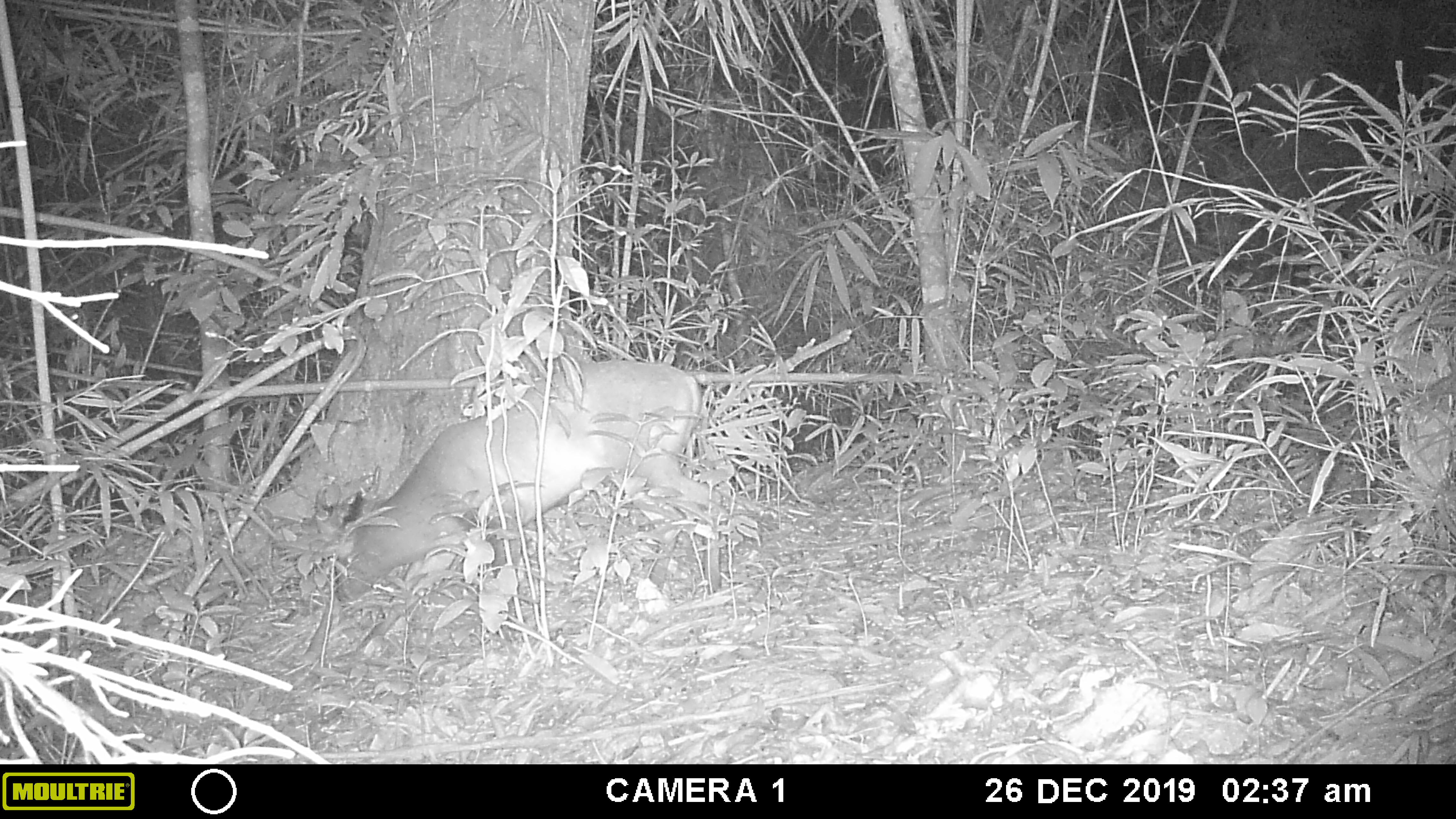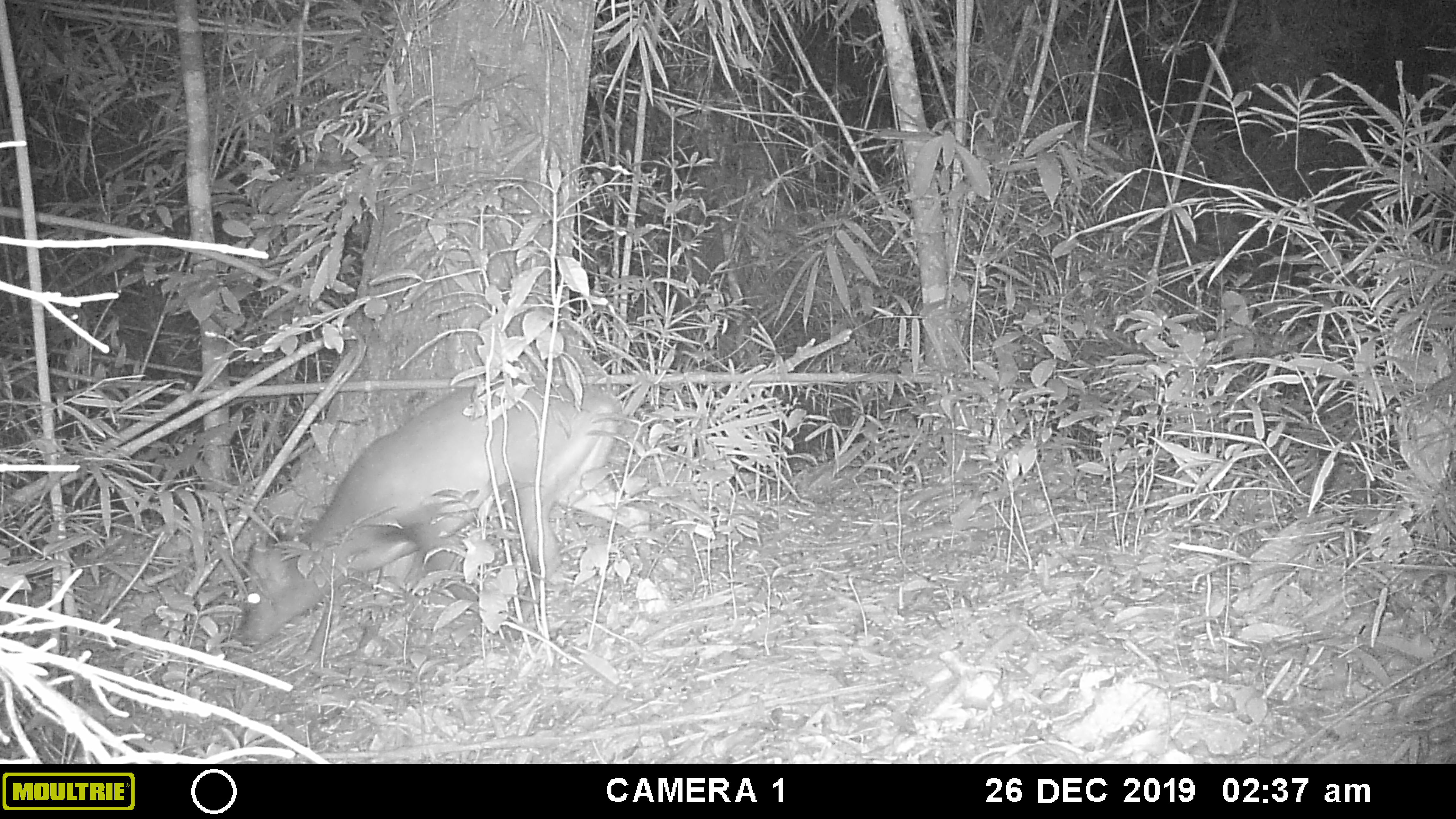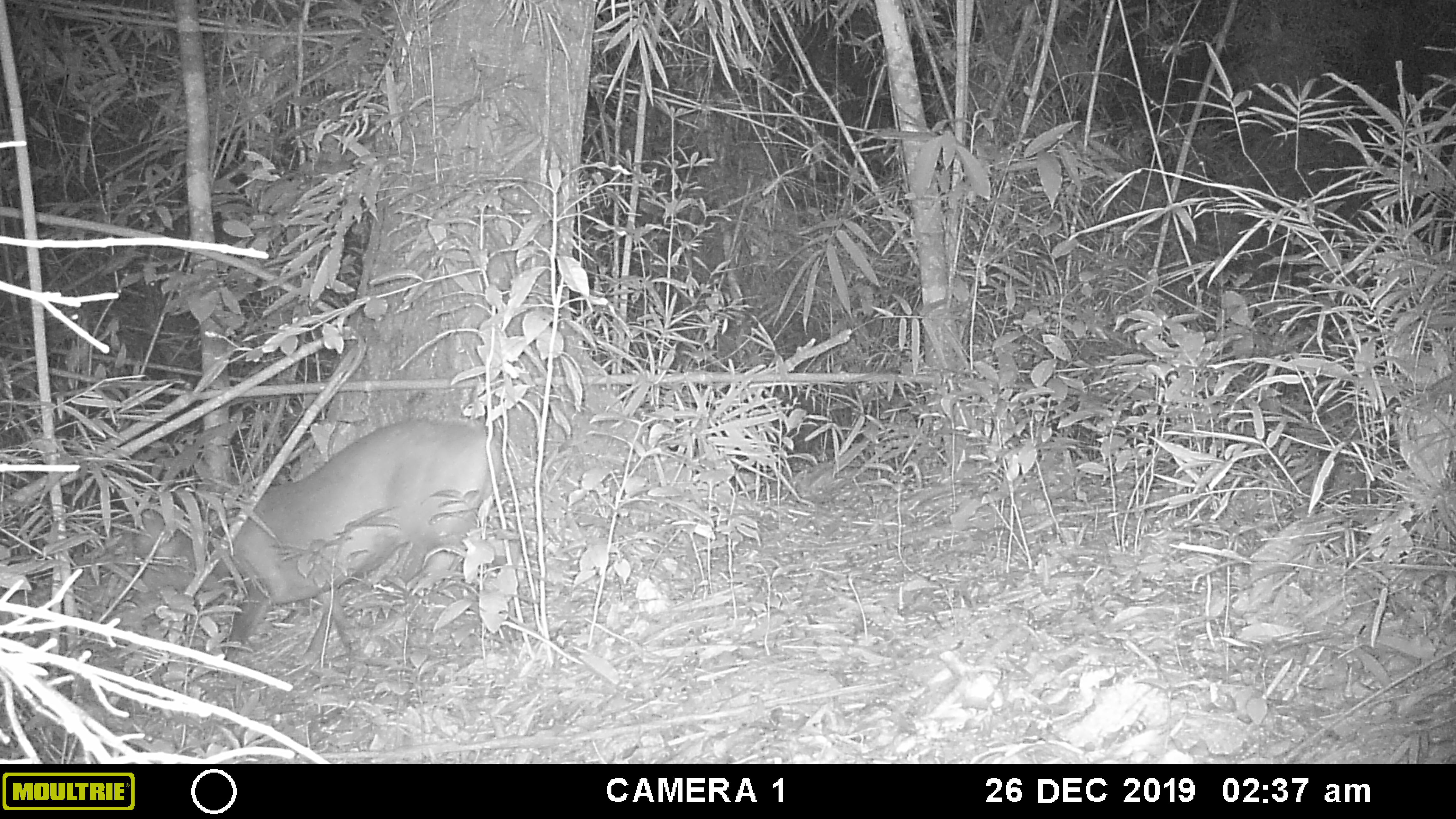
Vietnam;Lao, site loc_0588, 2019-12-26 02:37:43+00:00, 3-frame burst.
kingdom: Animalia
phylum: Chordata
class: Mammalia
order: Artiodactyla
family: Cervidae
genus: Muntiacus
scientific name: Muntiacus muntjak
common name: red muntjac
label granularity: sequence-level